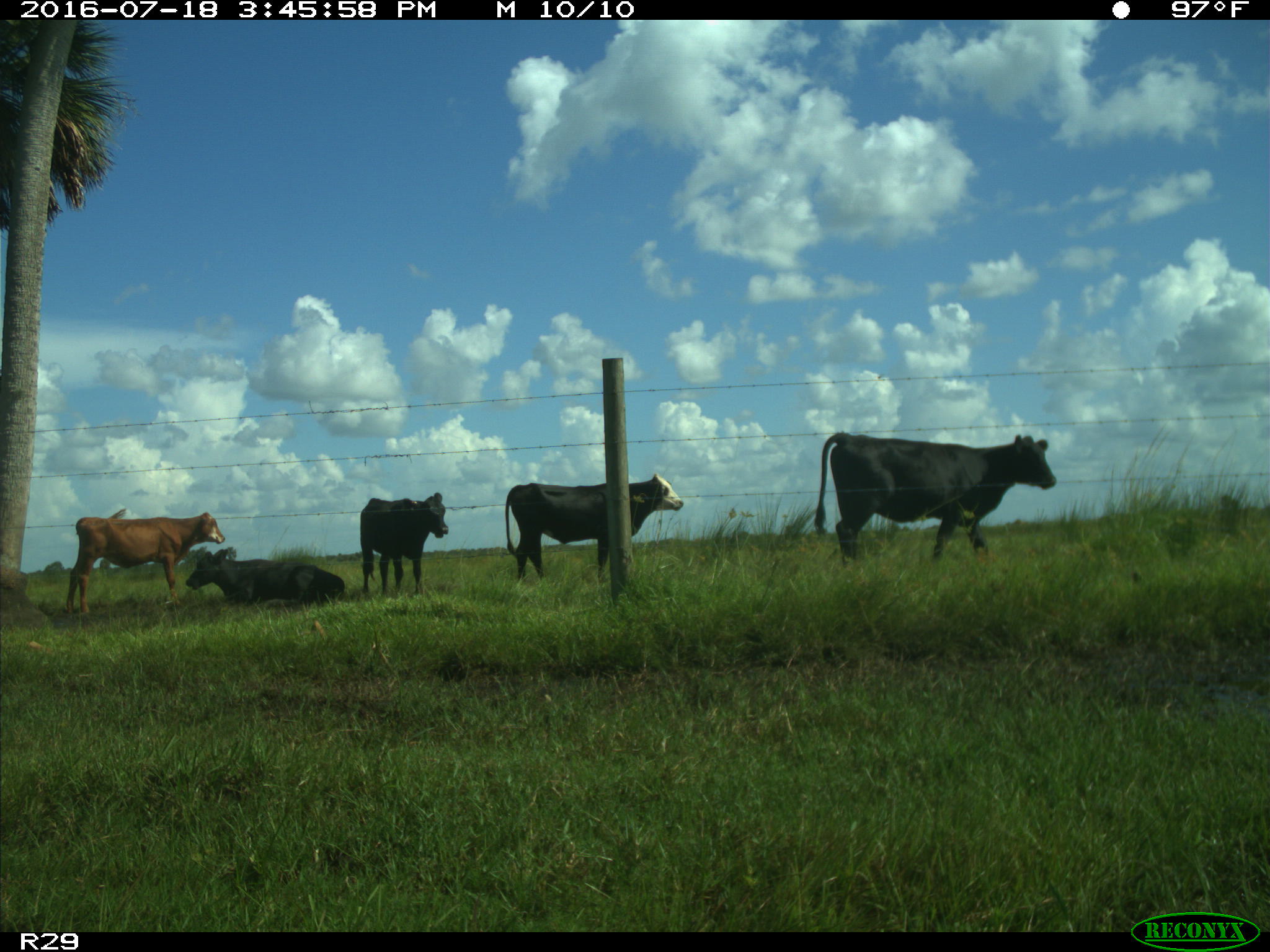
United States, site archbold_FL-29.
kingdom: Animalia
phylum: Chordata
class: Mammalia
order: Artiodactyla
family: Bovidae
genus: Bos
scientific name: Bos taurus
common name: domestic cow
Bos taurus (domestic cow).